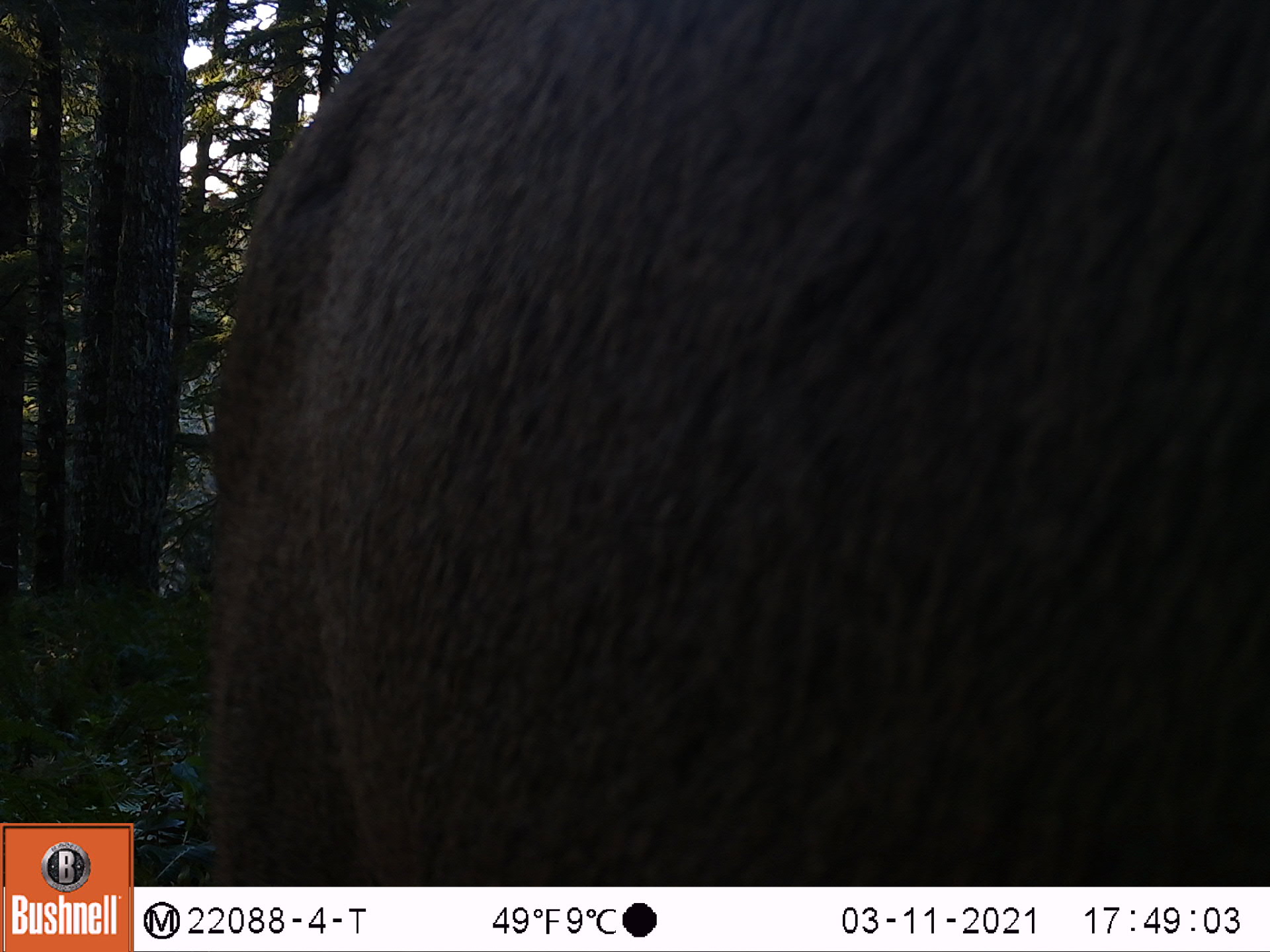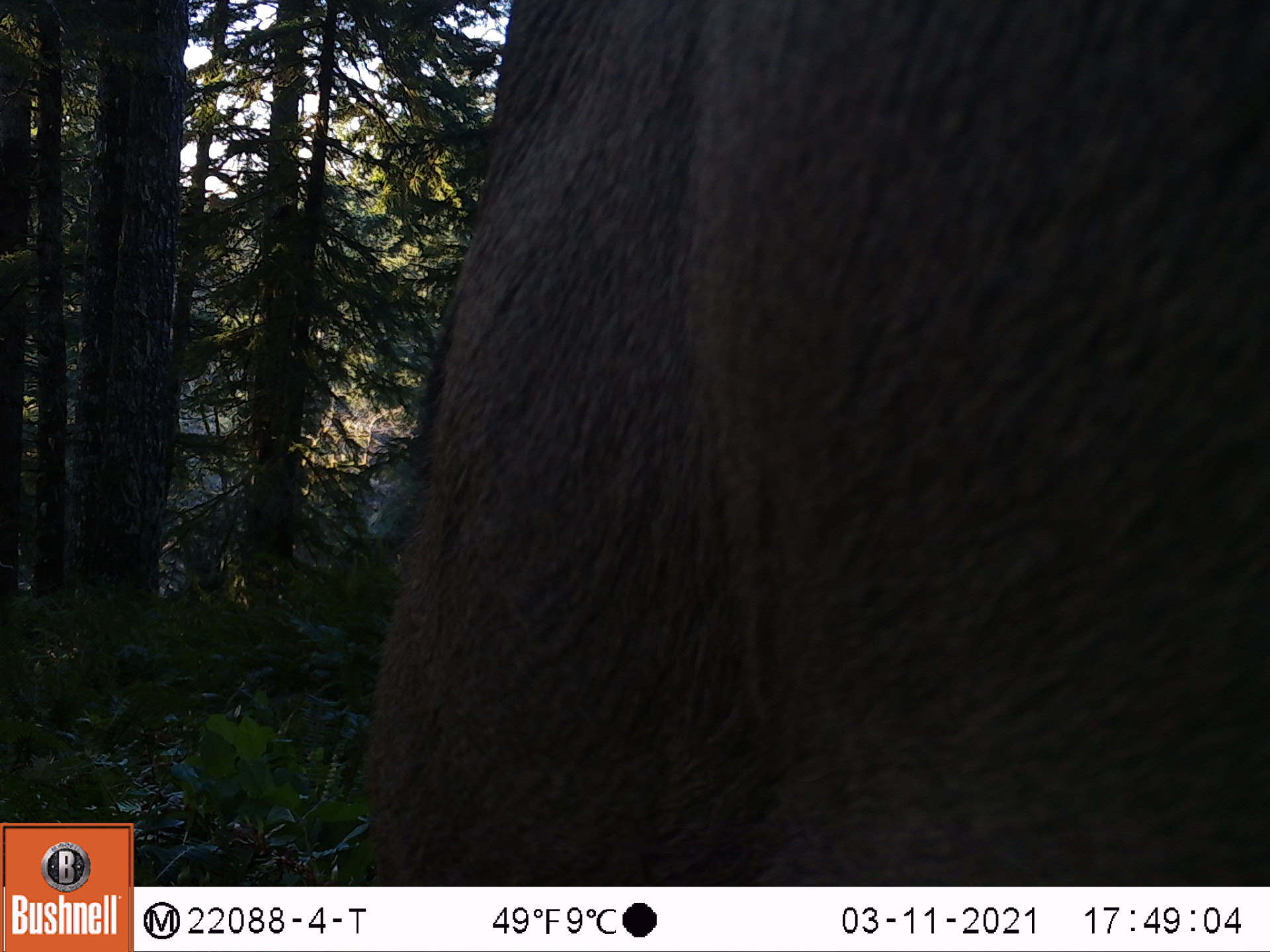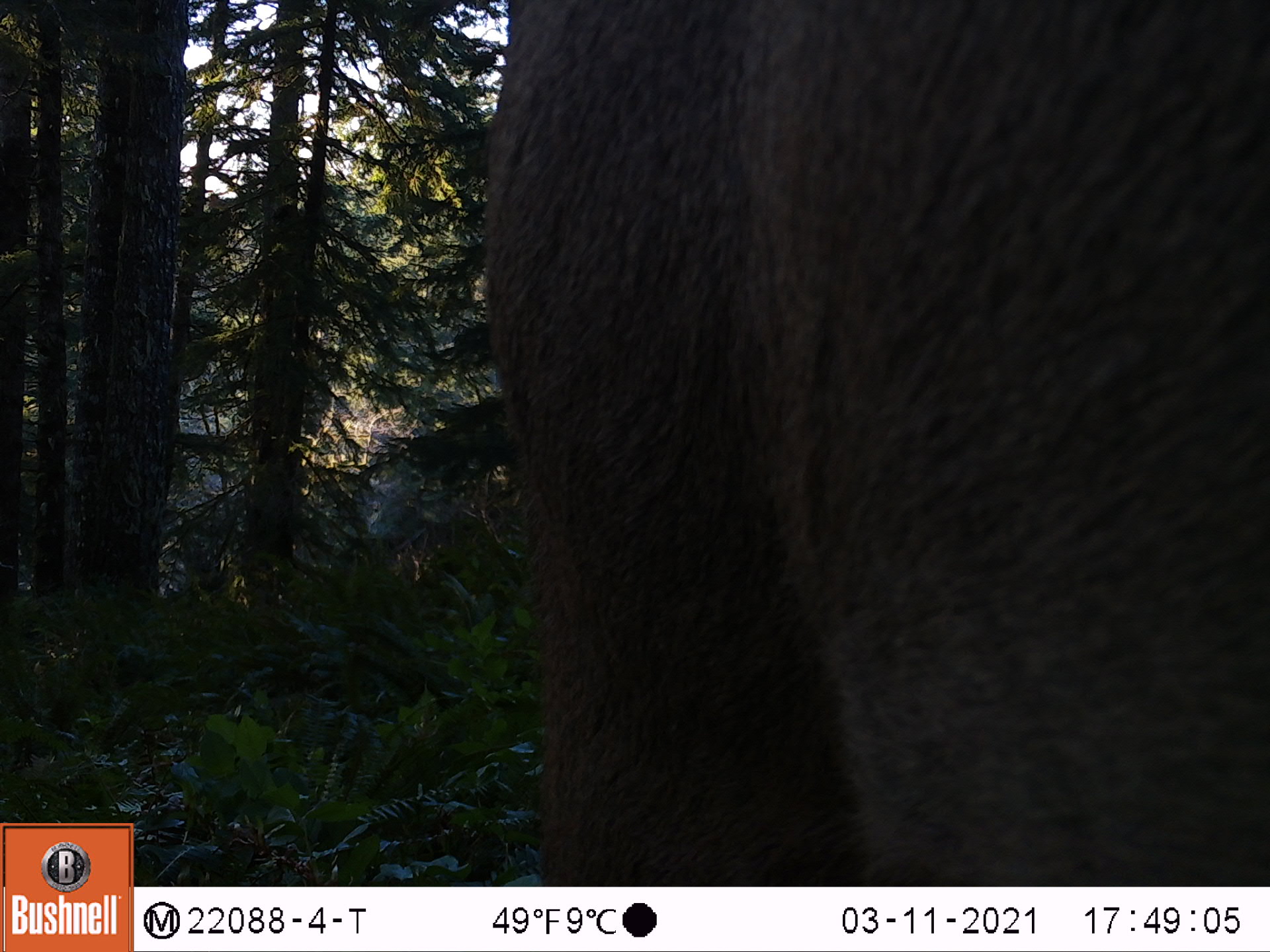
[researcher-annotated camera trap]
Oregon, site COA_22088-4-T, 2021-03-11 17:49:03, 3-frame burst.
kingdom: Animalia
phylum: Chordata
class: Mammalia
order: Artiodactyla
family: Cervidae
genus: Cervus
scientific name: Cervus canadensis roosevelti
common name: roosevelt elk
Roosevelt elk (Cervus canadensis roosevelti).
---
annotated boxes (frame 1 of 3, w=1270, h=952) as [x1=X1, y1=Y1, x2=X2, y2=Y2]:
roosevelt elk: [x1=174, y1=2, x2=1269, y2=885]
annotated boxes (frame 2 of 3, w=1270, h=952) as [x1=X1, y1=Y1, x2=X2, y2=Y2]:
roosevelt elk: [x1=337, y1=2, x2=1267, y2=885]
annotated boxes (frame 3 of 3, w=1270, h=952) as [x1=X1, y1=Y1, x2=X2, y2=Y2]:
roosevelt elk: [x1=444, y1=0, x2=1269, y2=885]